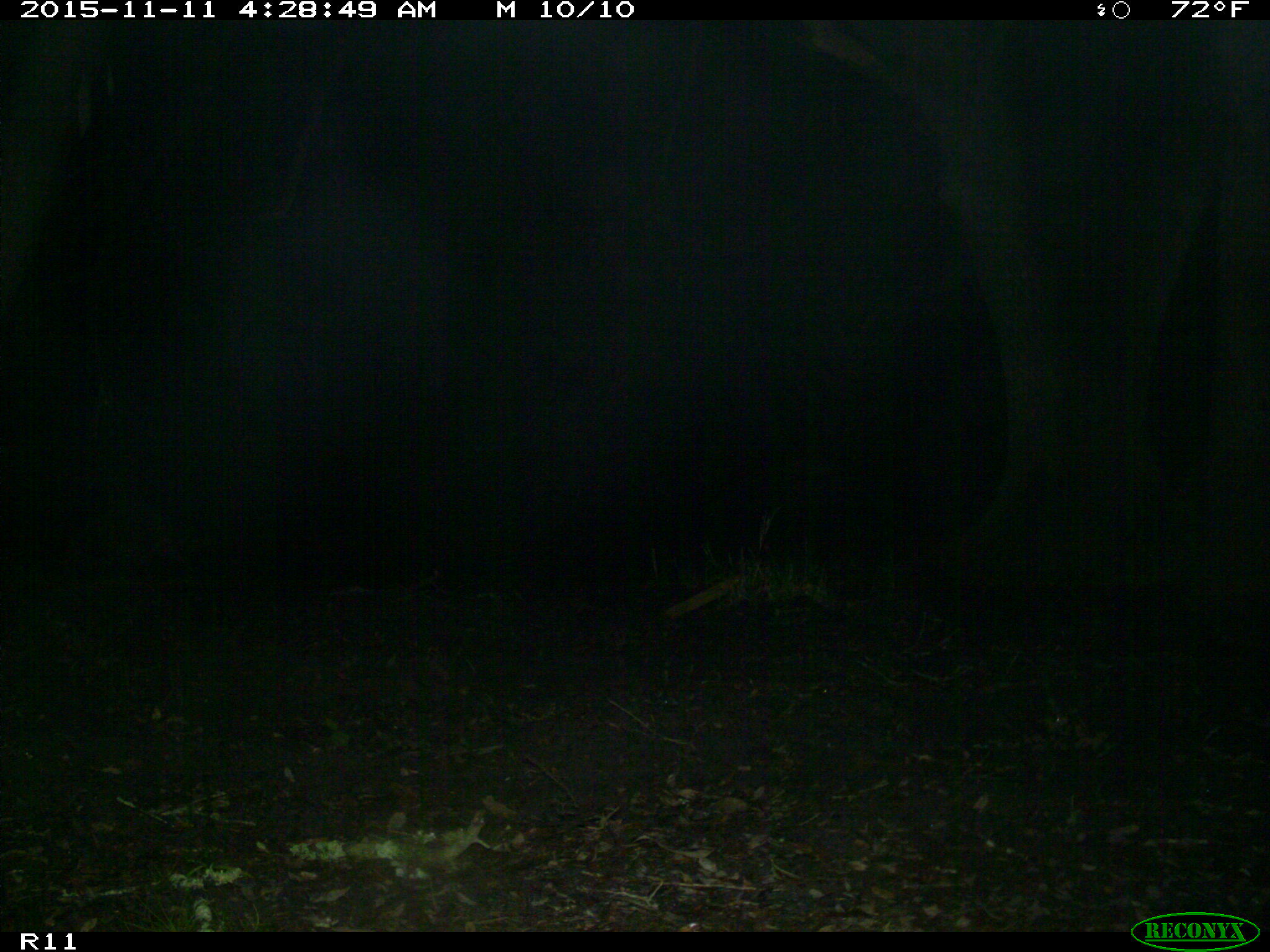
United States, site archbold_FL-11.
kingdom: Animalia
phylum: Chordata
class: Mammalia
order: Carnivora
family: Procyonidae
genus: Procyon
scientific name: Procyon lotor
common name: common raccoon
Procyon lotor (common raccoon).